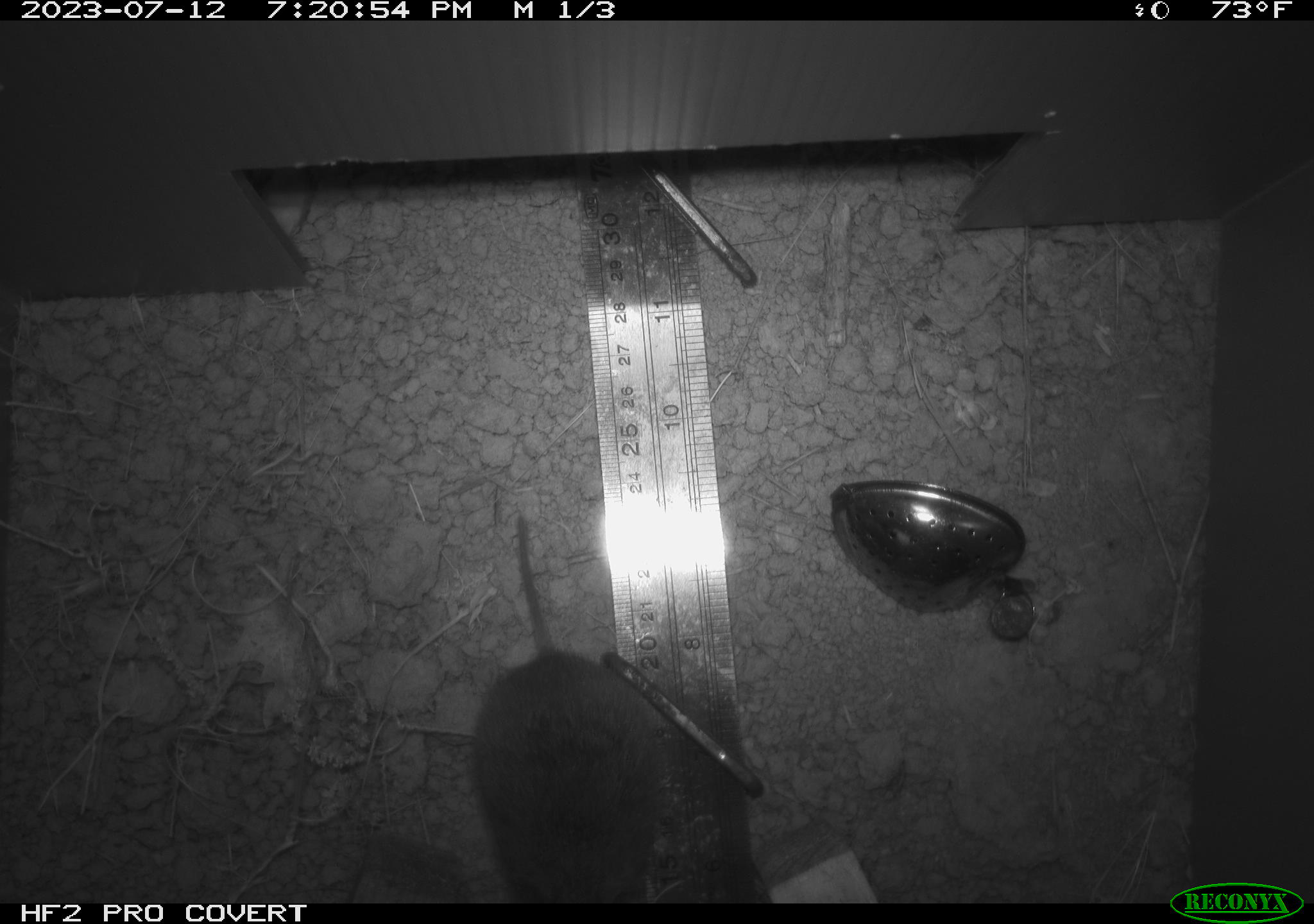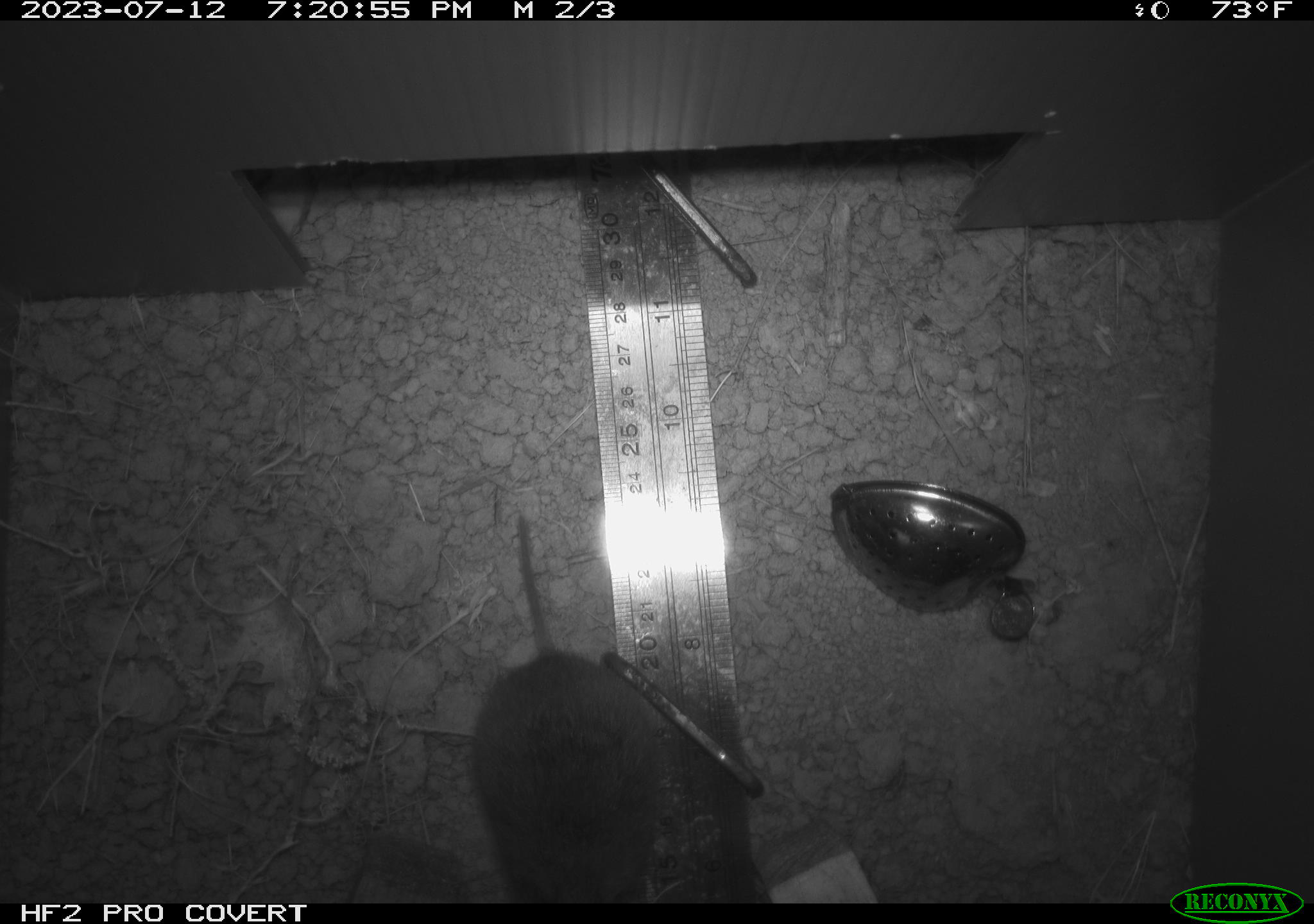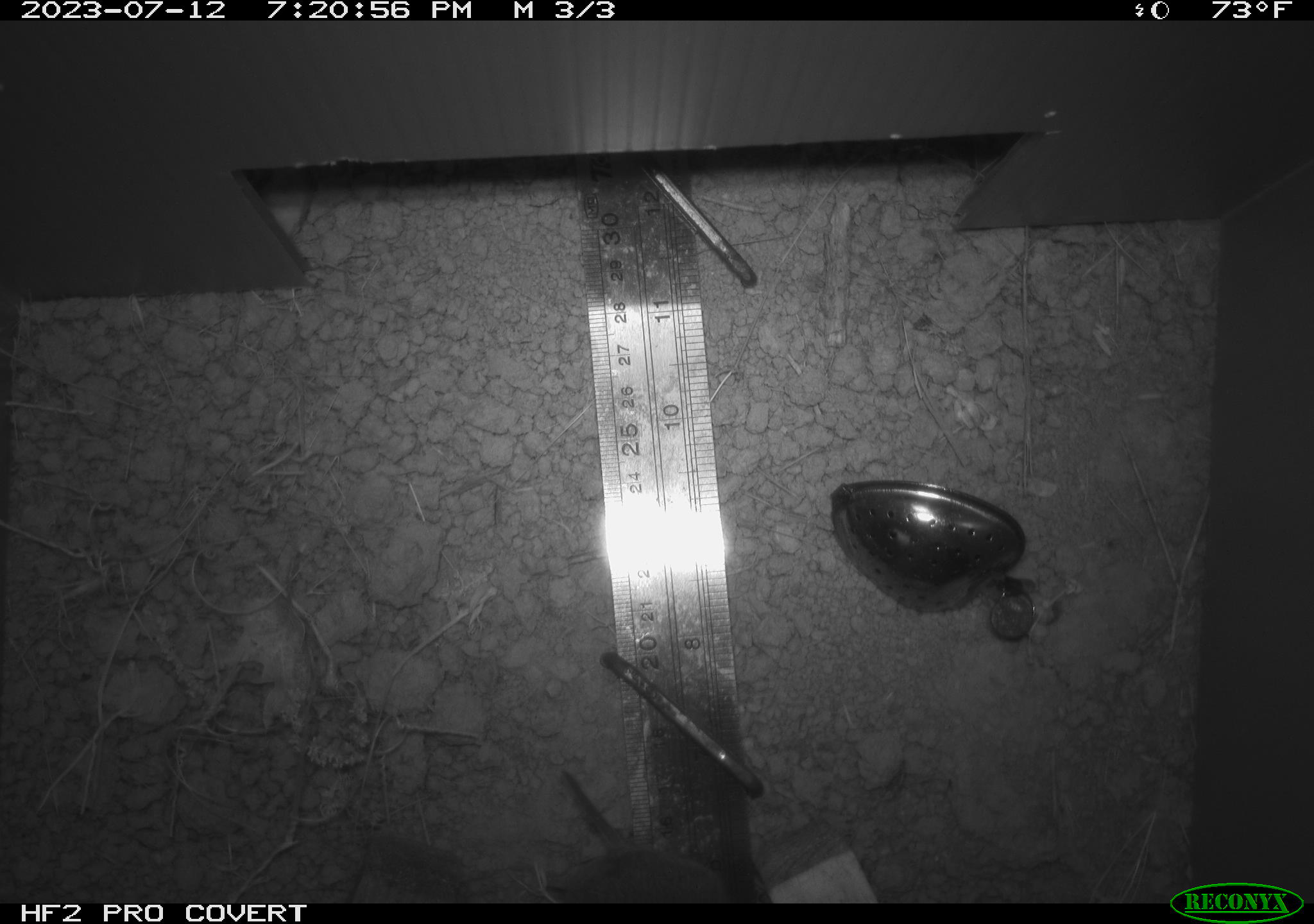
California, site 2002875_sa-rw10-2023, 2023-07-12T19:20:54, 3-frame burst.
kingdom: Animalia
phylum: Chordata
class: Mammalia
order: Rodentia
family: Cricetidae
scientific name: Arvicolinae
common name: voles, lemmings, and muskrats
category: arvicolinae subfamily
Arvicolinae subfamily (voles, lemmings, and muskrats) (Arvicolinae).